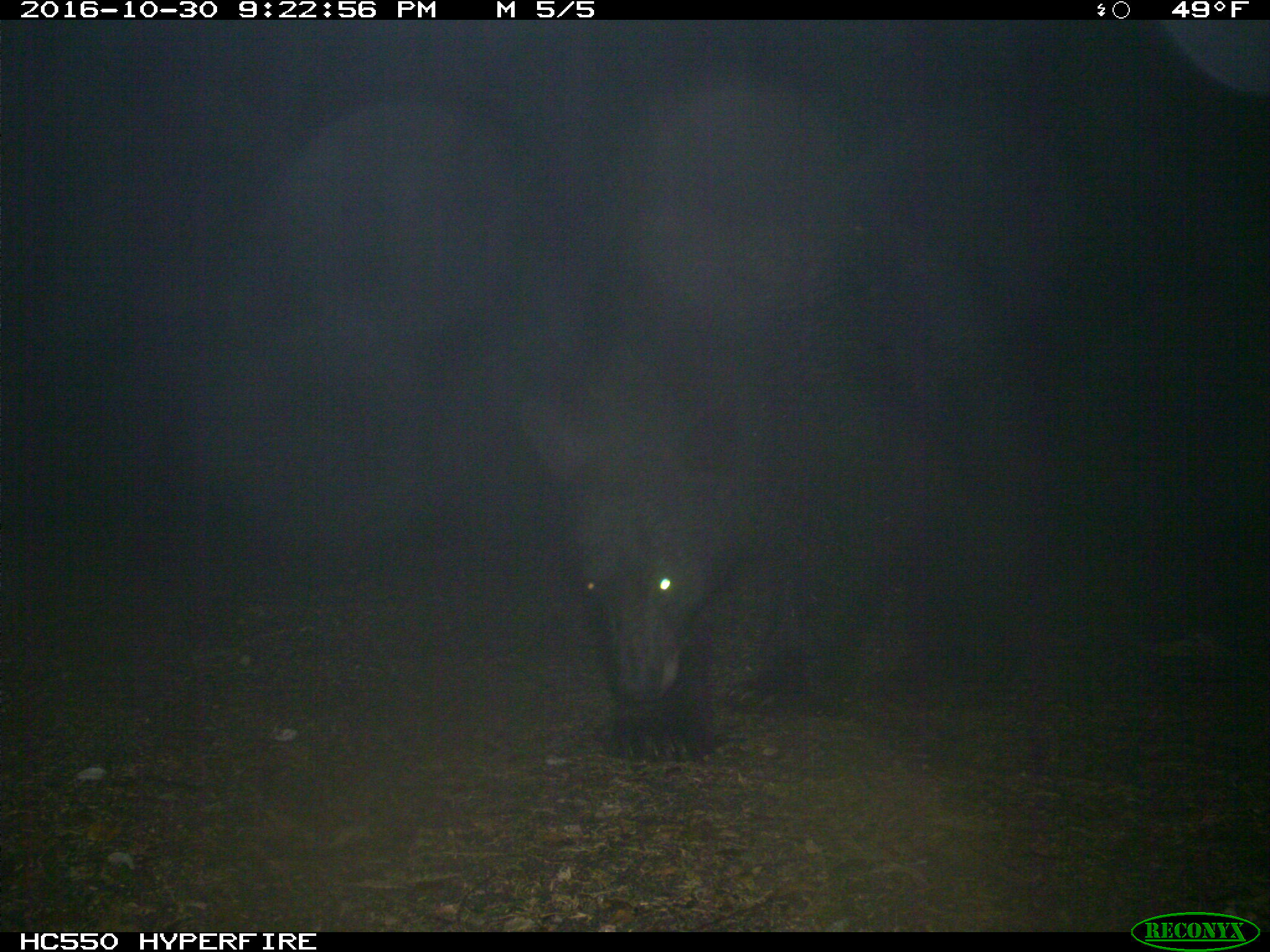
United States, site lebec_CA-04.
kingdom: Animalia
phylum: Chordata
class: Mammalia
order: Carnivora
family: Ursidae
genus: Ursus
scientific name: Ursus americanus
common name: american black bear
Ursus americanus (american black bear).